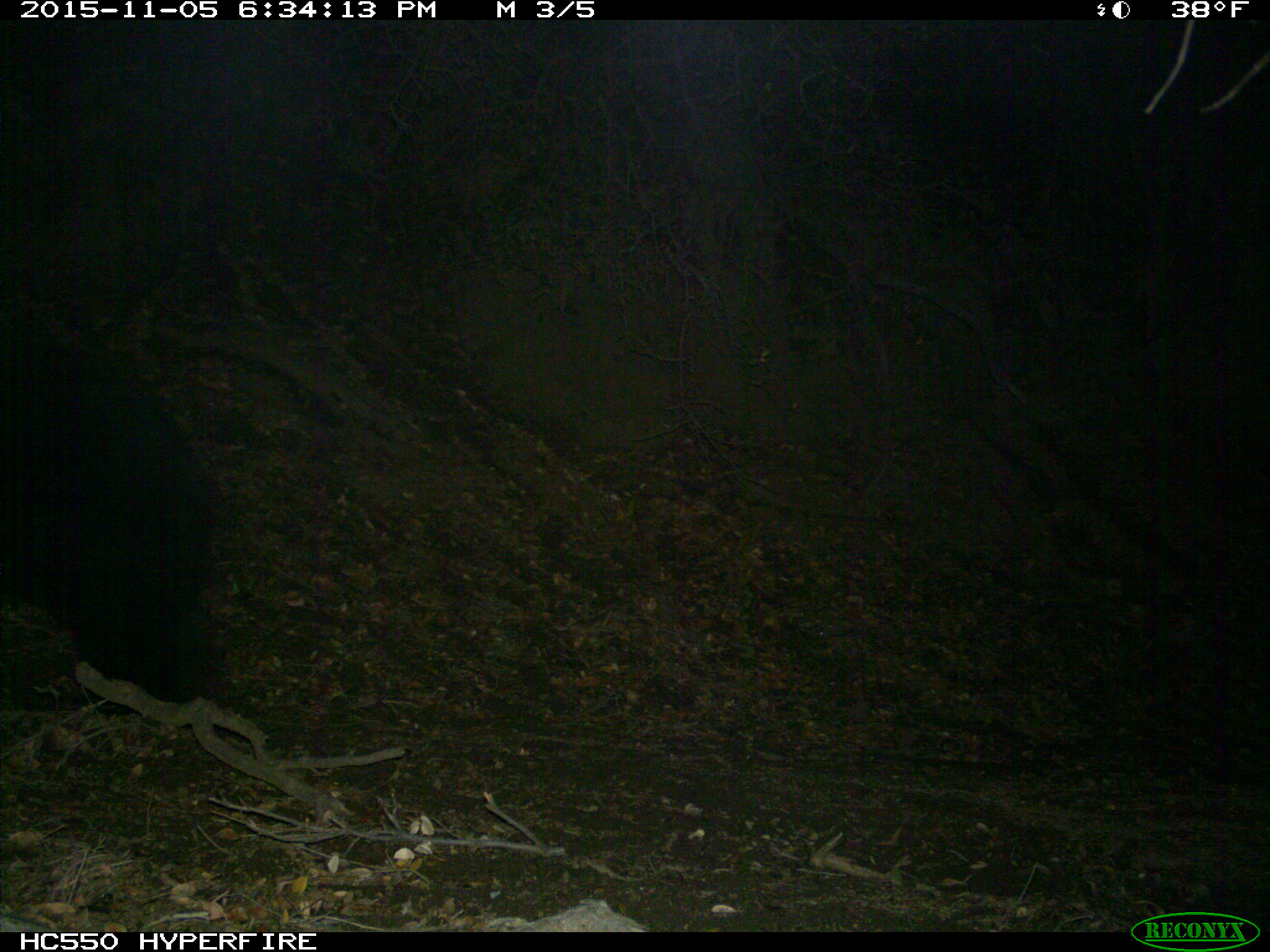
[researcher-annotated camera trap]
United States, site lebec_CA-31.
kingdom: Animalia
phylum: Chordata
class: Mammalia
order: Carnivora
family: Ursidae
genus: Ursus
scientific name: Ursus americanus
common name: american black bear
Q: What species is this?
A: Ursus americanus (american black bear).